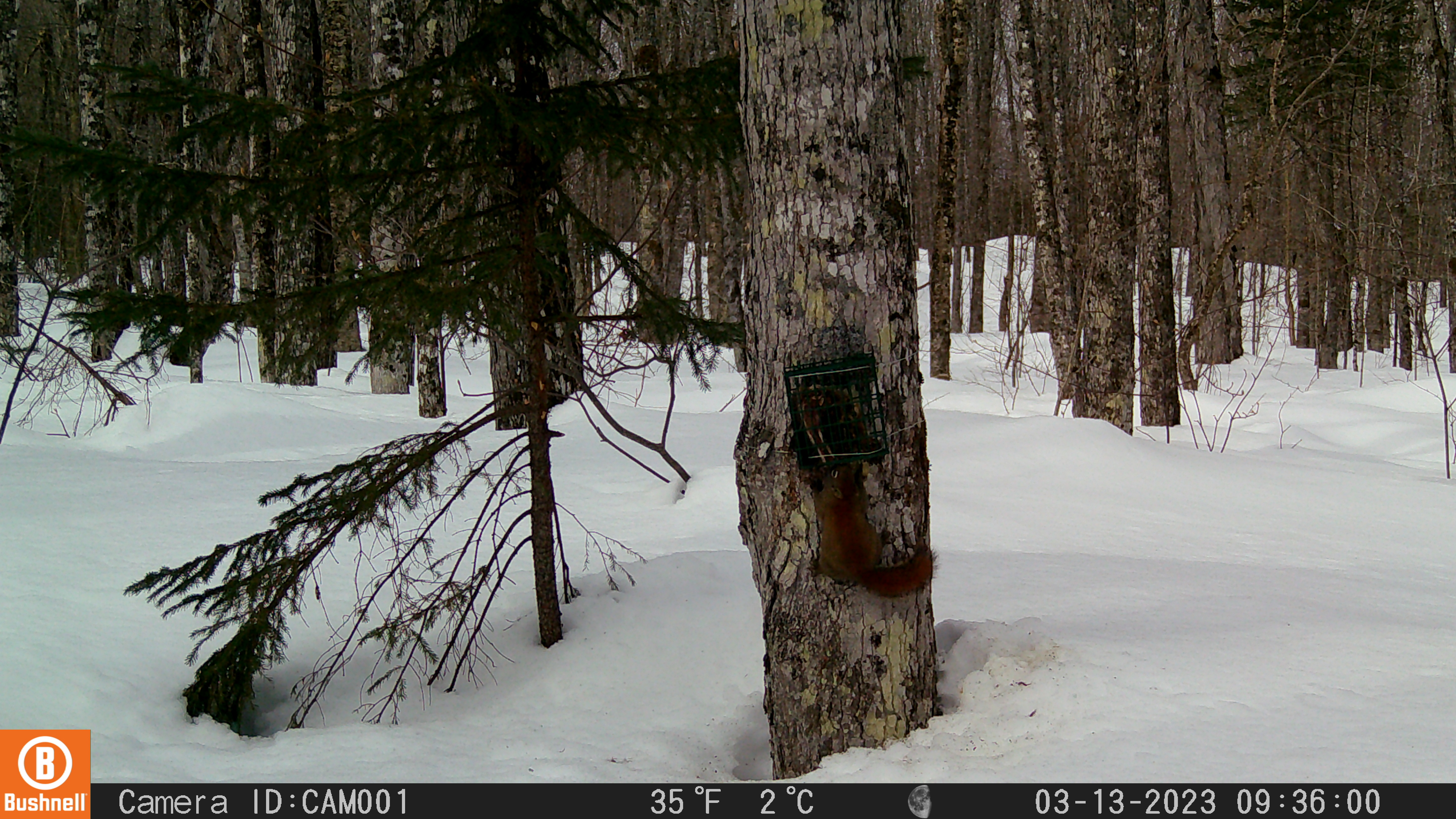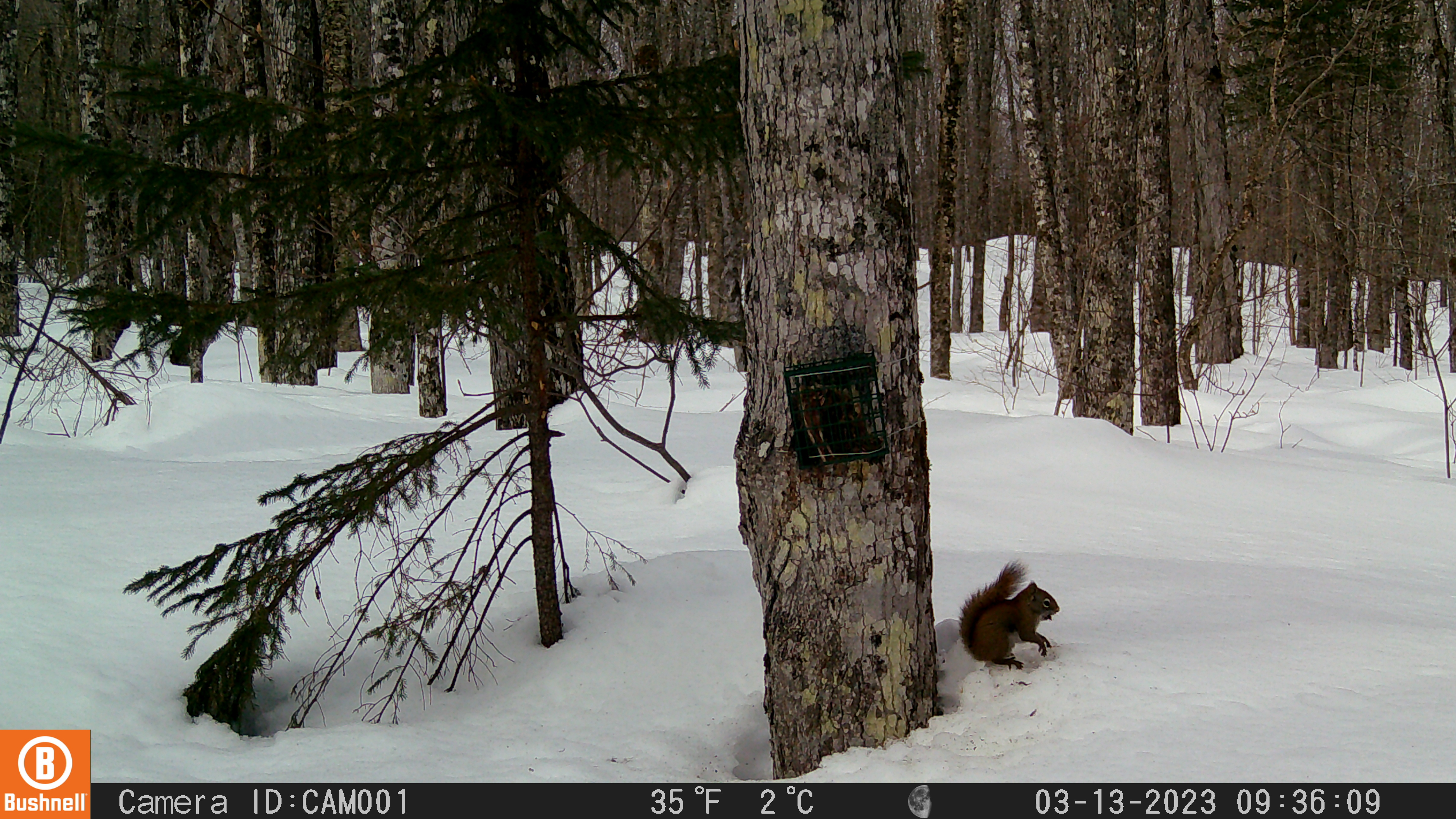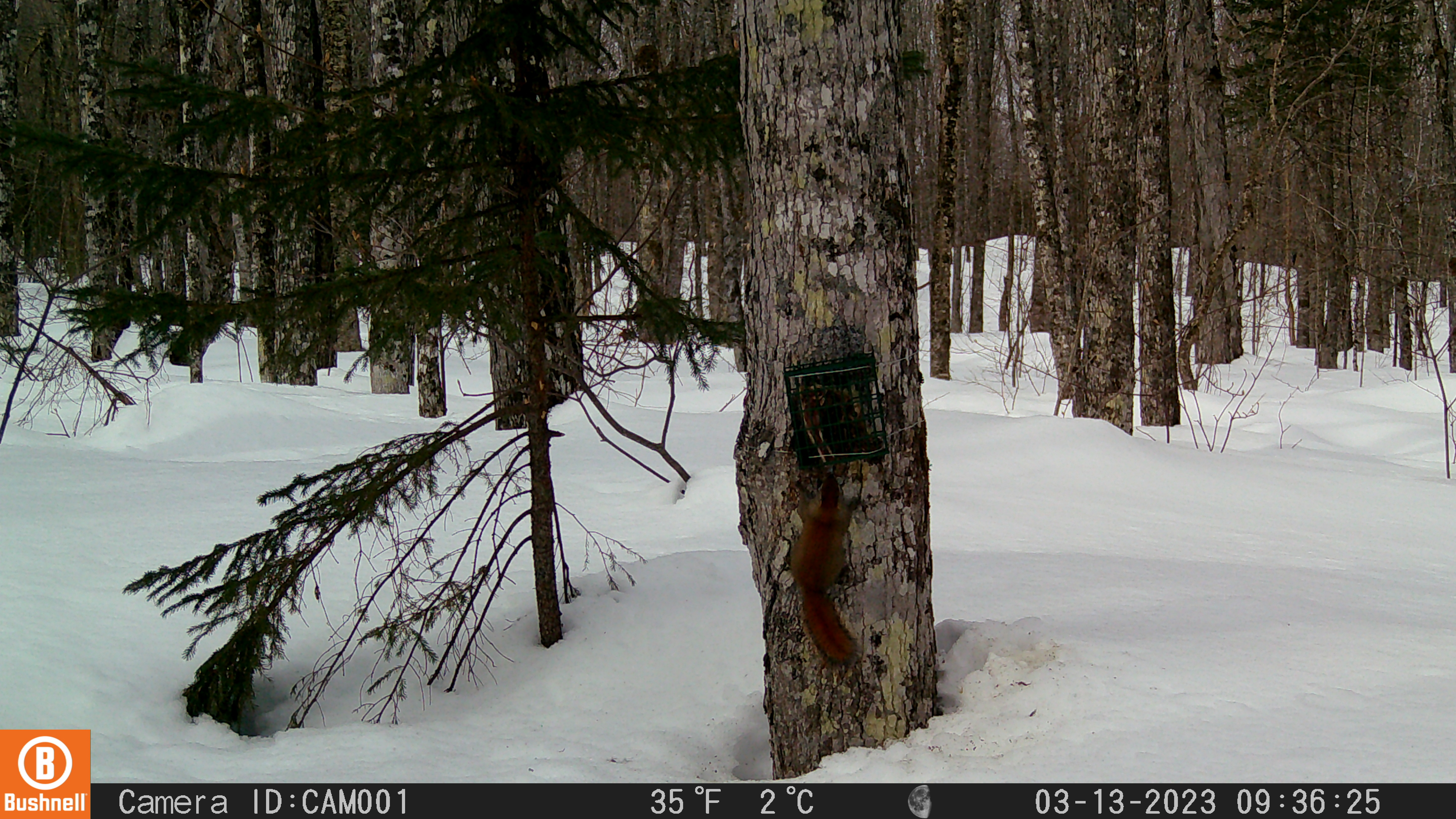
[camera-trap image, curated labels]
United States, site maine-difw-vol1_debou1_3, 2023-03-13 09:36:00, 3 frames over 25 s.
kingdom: Animalia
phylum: Chordata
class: Mammalia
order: Rodentia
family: Sciuridae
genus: Tamiasciurus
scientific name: Tamiasciurus hudsonicus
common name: red squirrel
Red squirrel (Tamiasciurus hudsonicus).